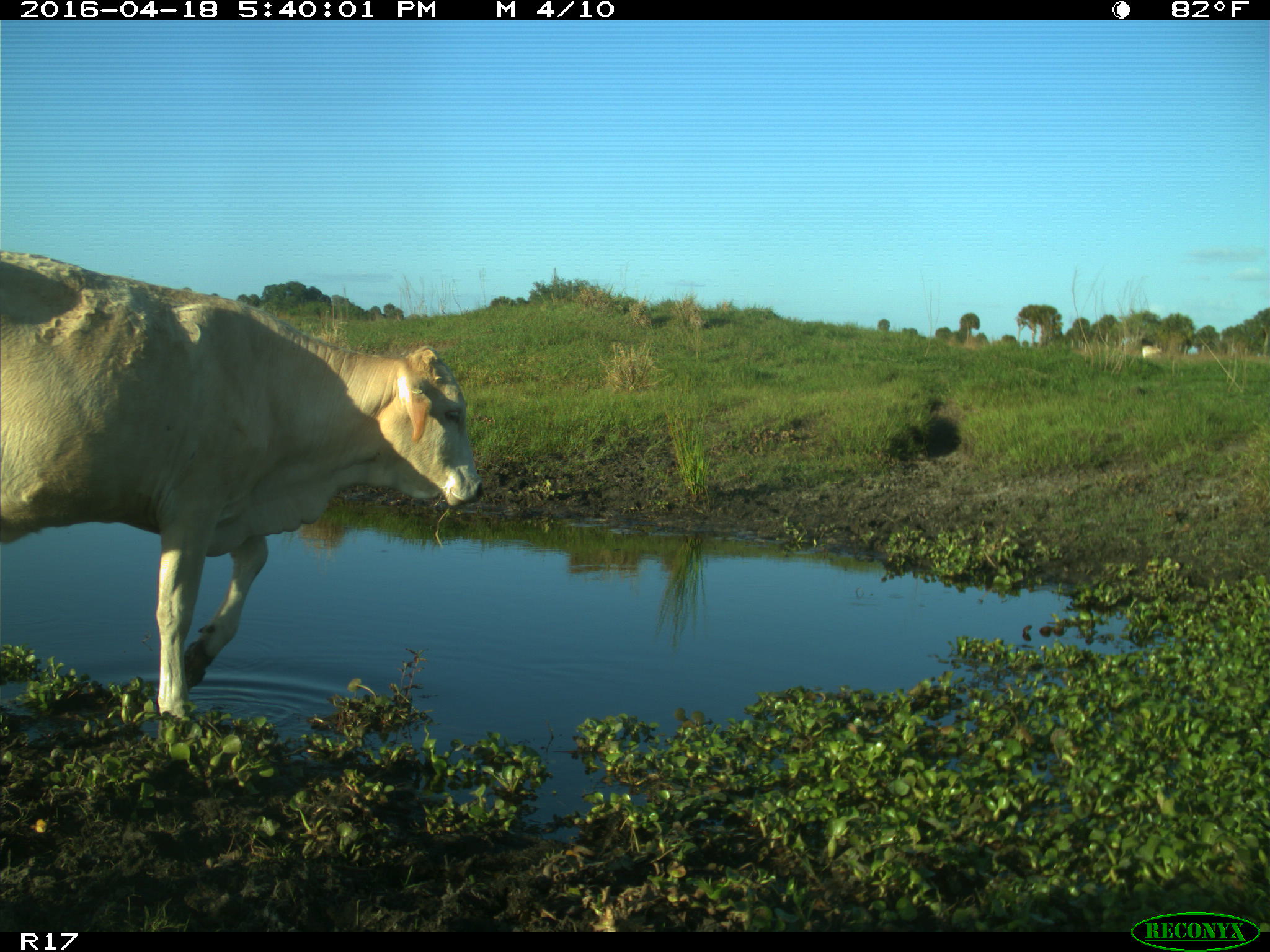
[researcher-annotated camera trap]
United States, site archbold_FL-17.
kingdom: Animalia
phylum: Chordata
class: Mammalia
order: Artiodactyla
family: Bovidae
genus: Bos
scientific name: Bos taurus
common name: domestic cow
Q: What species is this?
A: Bos taurus (domestic cow).